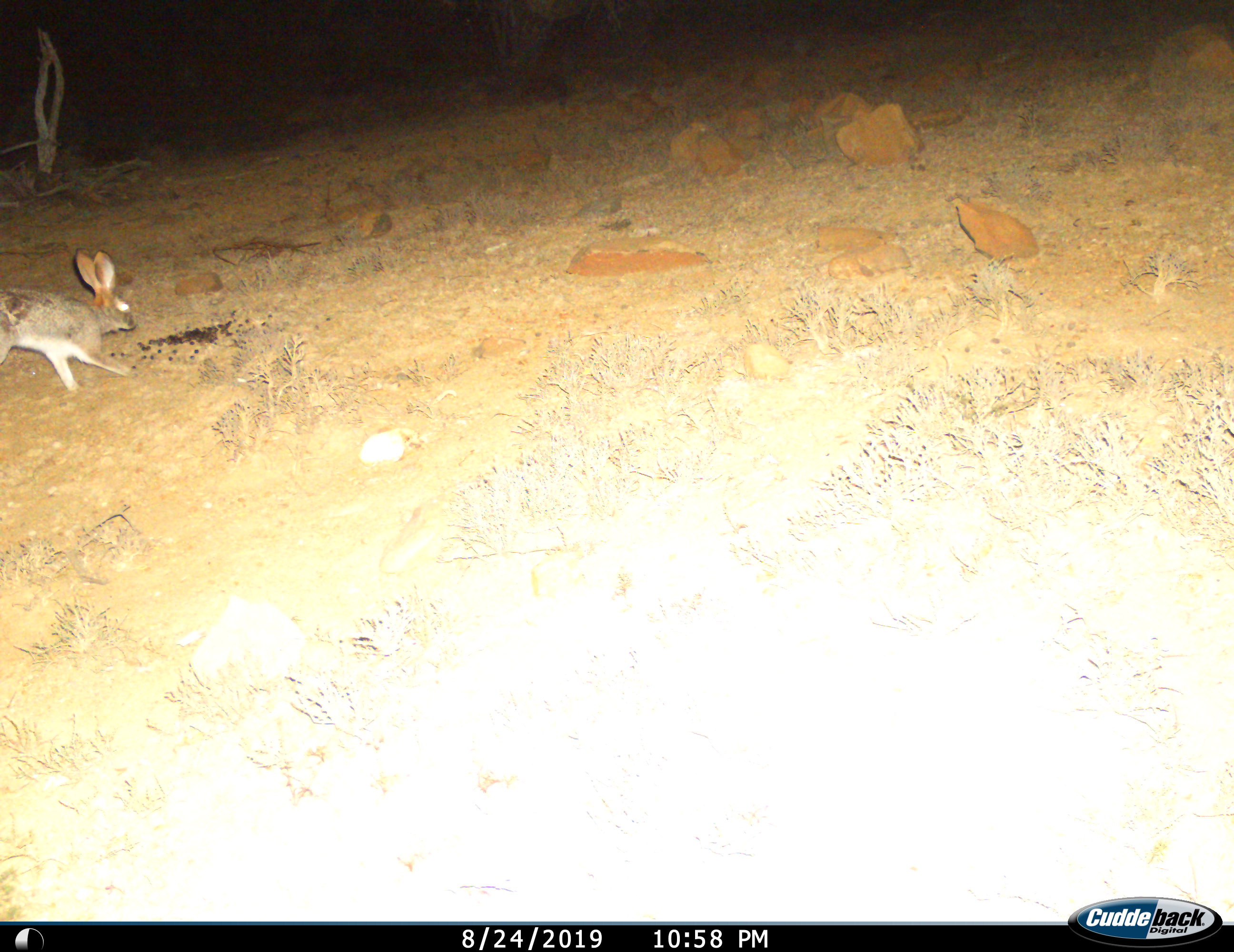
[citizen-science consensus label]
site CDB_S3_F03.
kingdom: Animalia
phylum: Chordata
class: Mammalia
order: Lagomorpha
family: Leporidae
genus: Lepus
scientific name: Lepus saxatilis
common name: scrub hare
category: harescrub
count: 1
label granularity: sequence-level